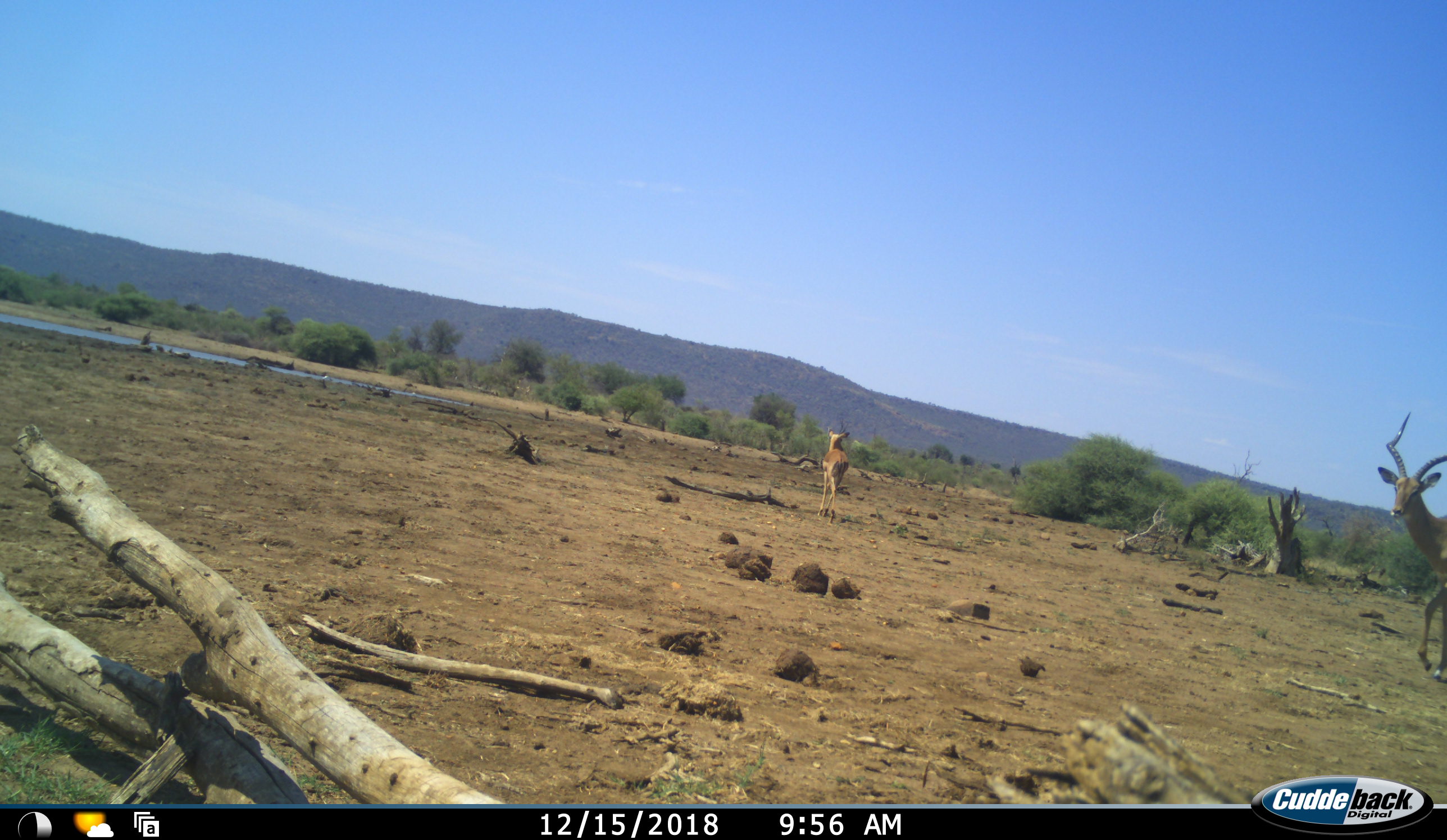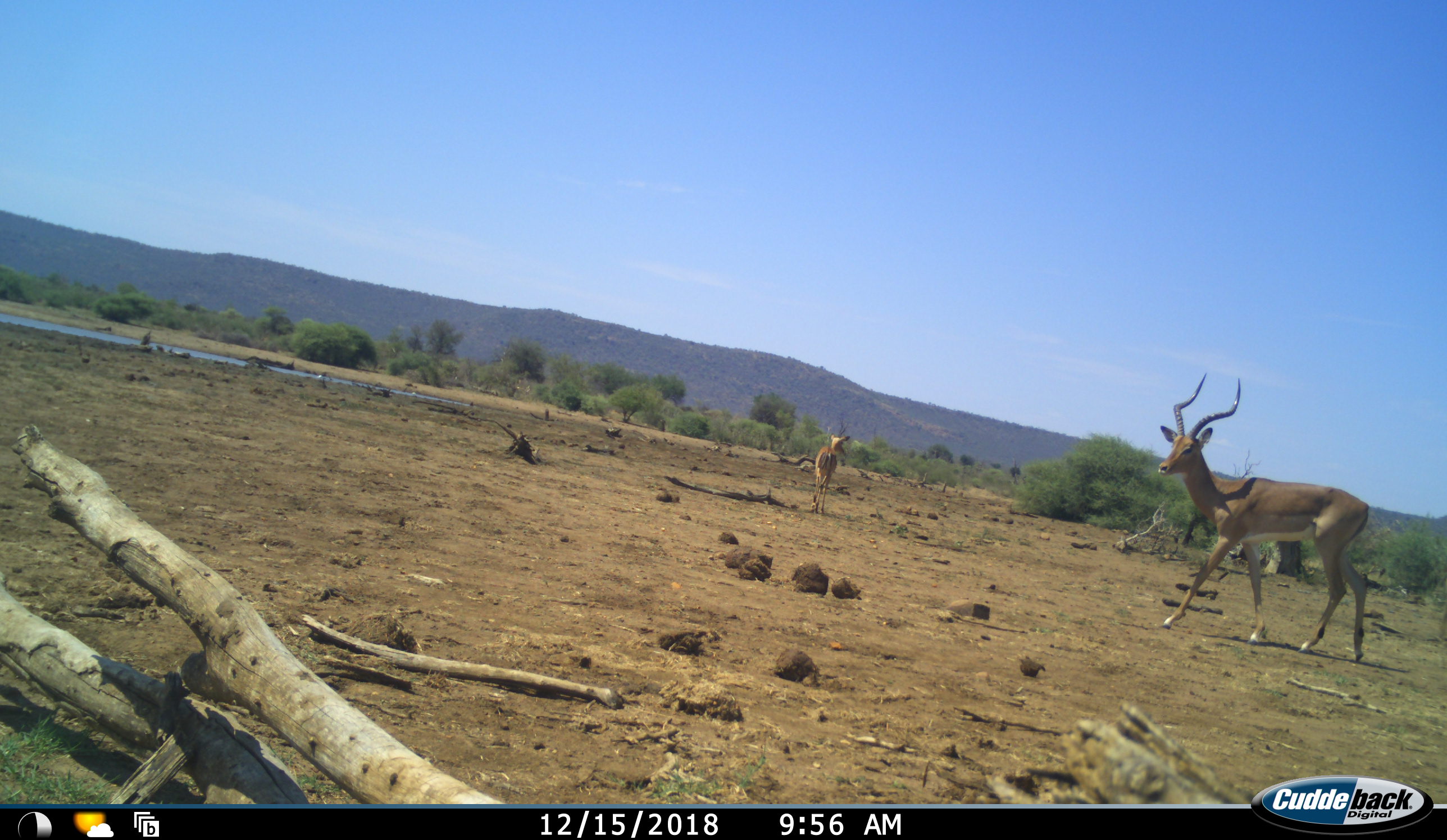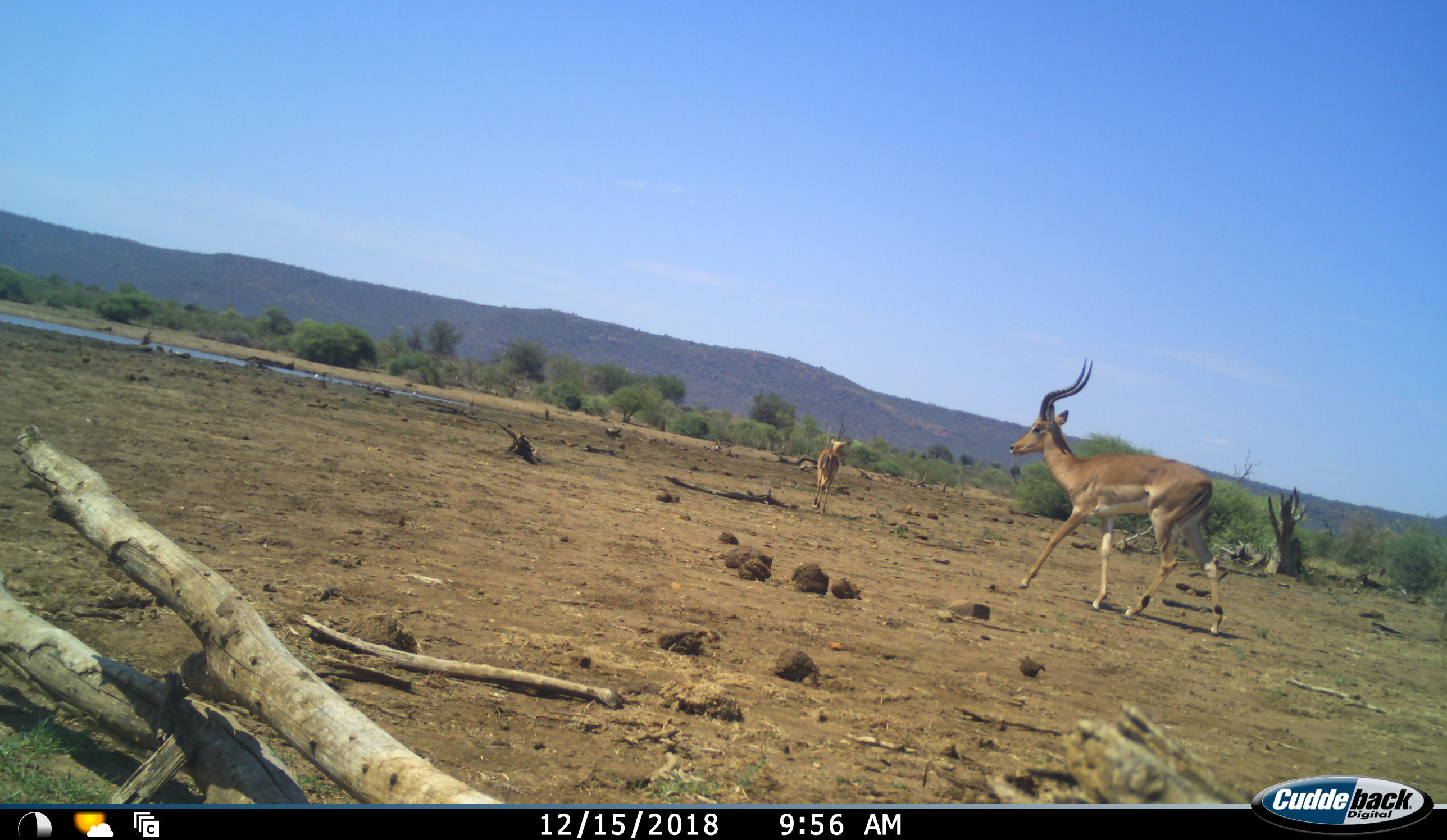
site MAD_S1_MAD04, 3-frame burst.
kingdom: Animalia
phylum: Chordata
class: Mammalia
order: Artiodactyla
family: Bovidae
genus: Aepyceros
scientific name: Aepyceros melampus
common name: impala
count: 2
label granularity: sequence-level